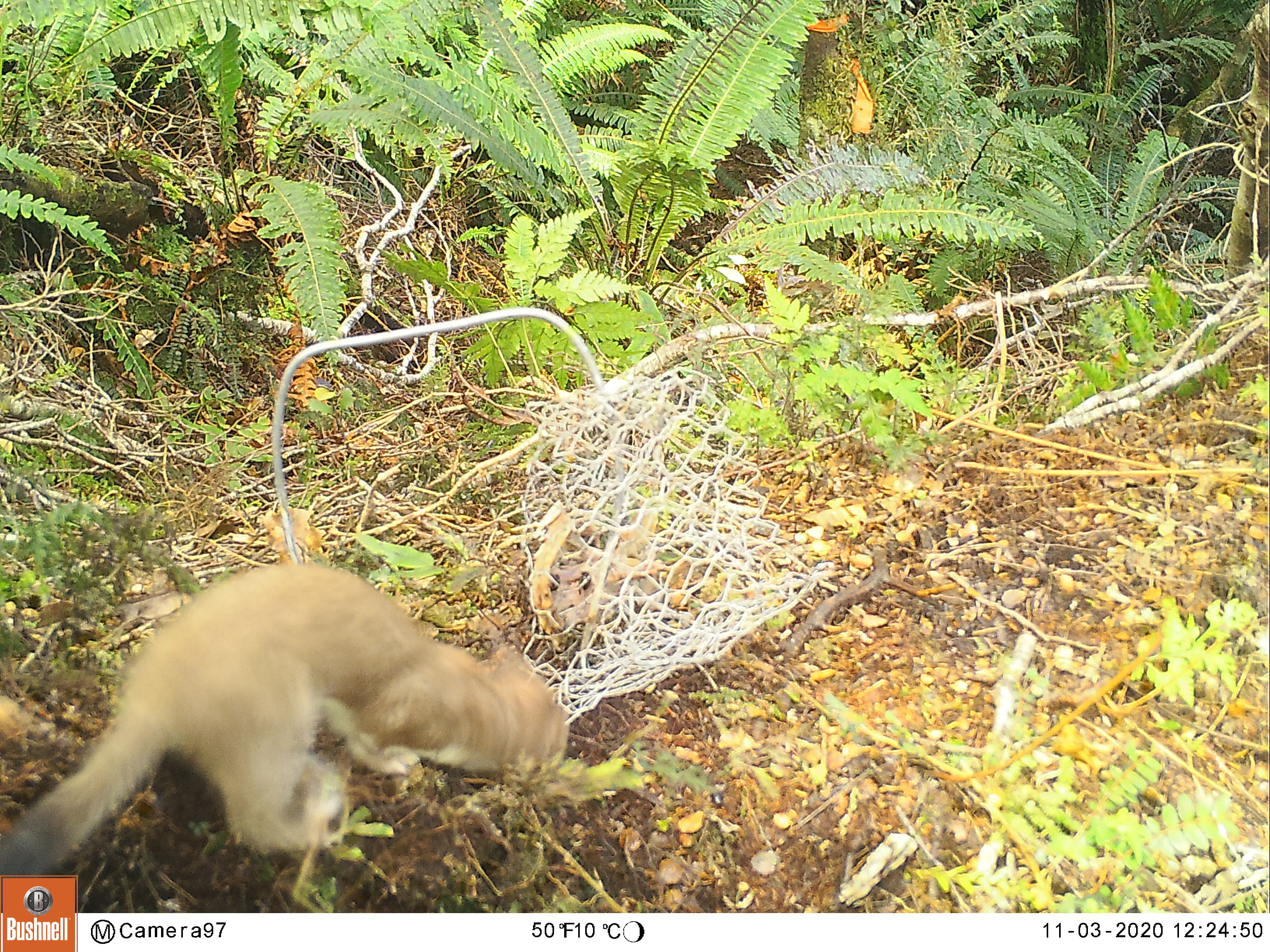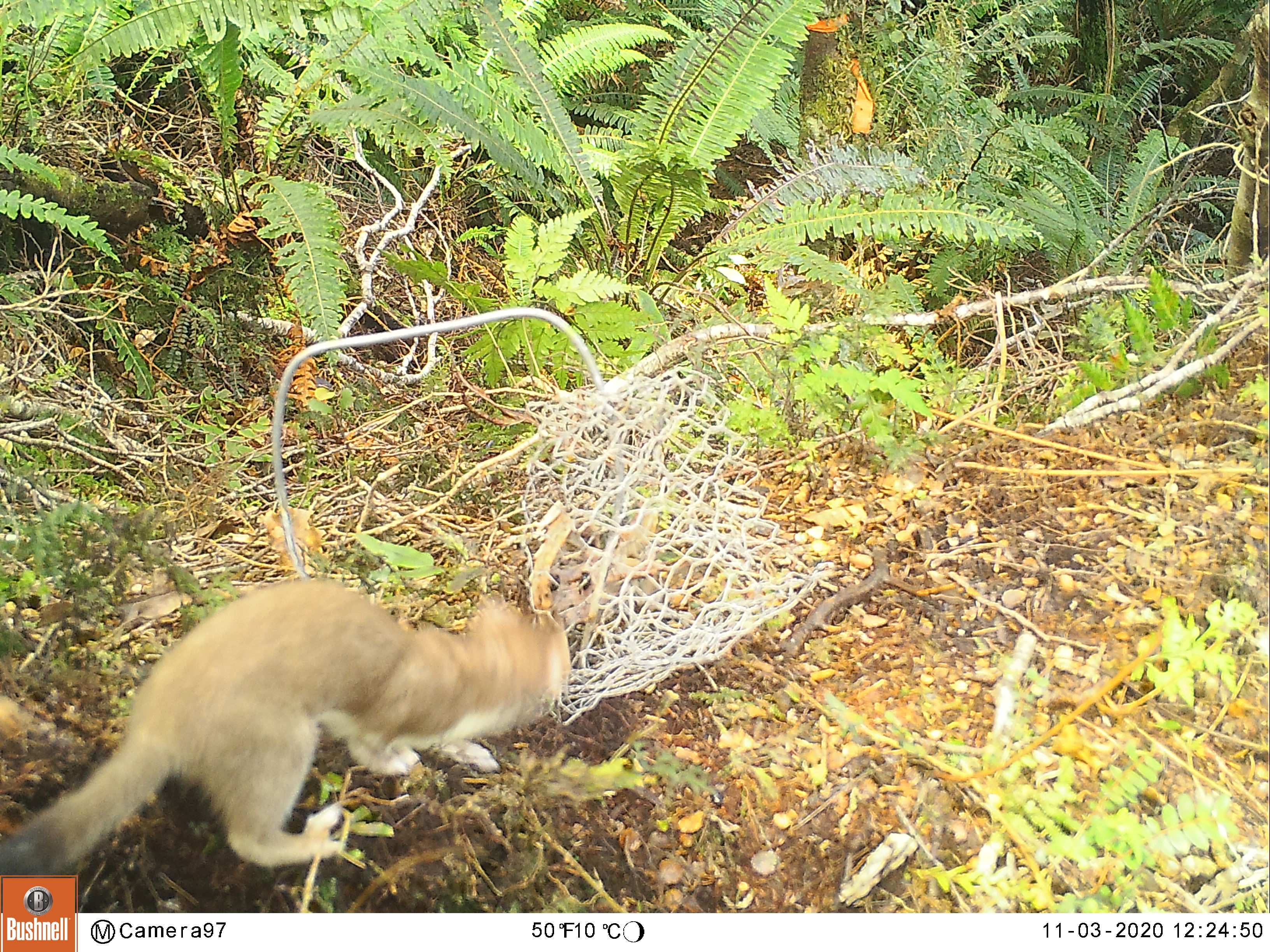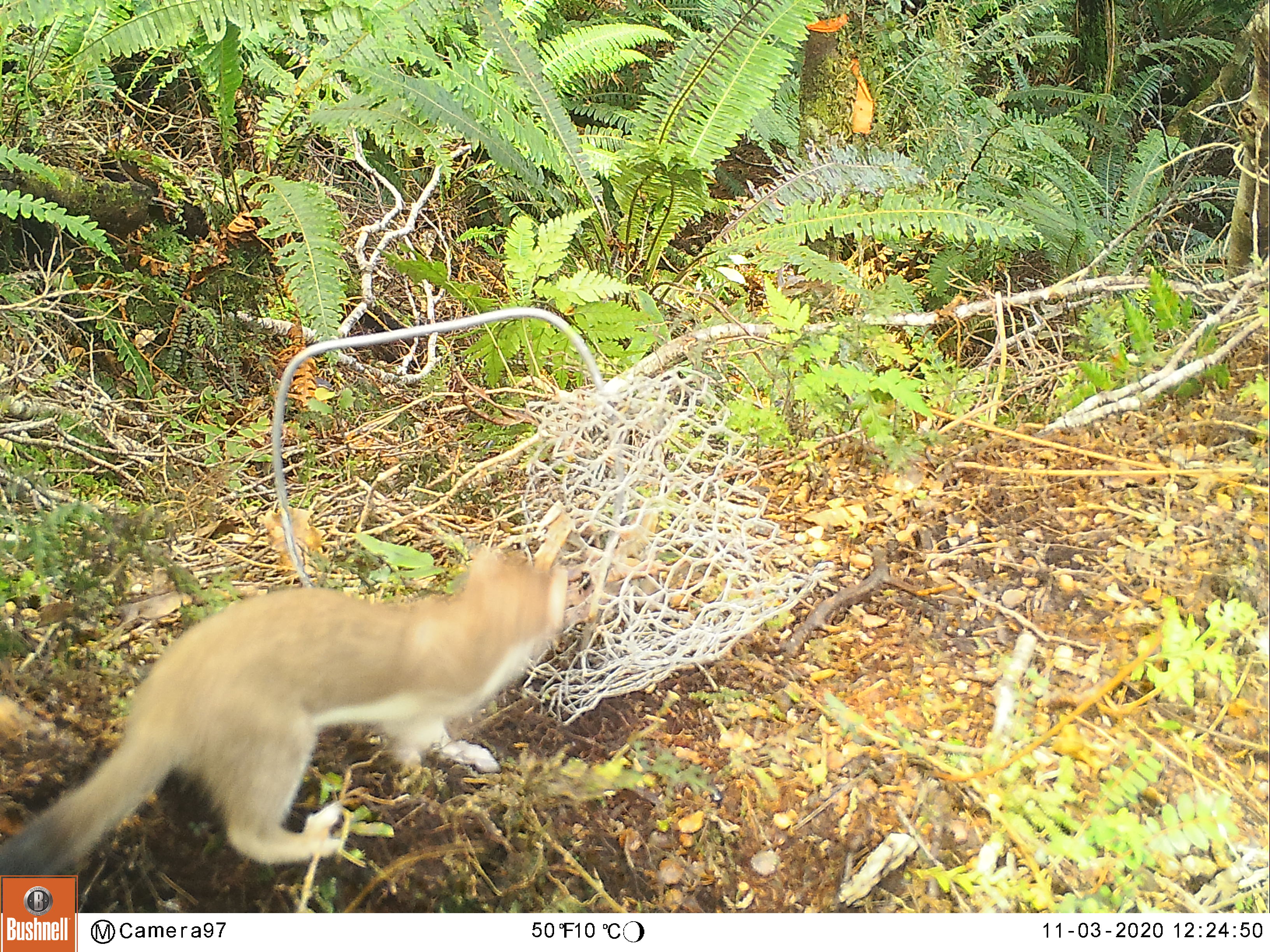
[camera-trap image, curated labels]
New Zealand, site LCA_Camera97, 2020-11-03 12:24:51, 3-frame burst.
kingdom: Animalia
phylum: Chordata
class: Mammalia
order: Carnivora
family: Mustelidae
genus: Mustela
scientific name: Mustela erminea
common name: stoat